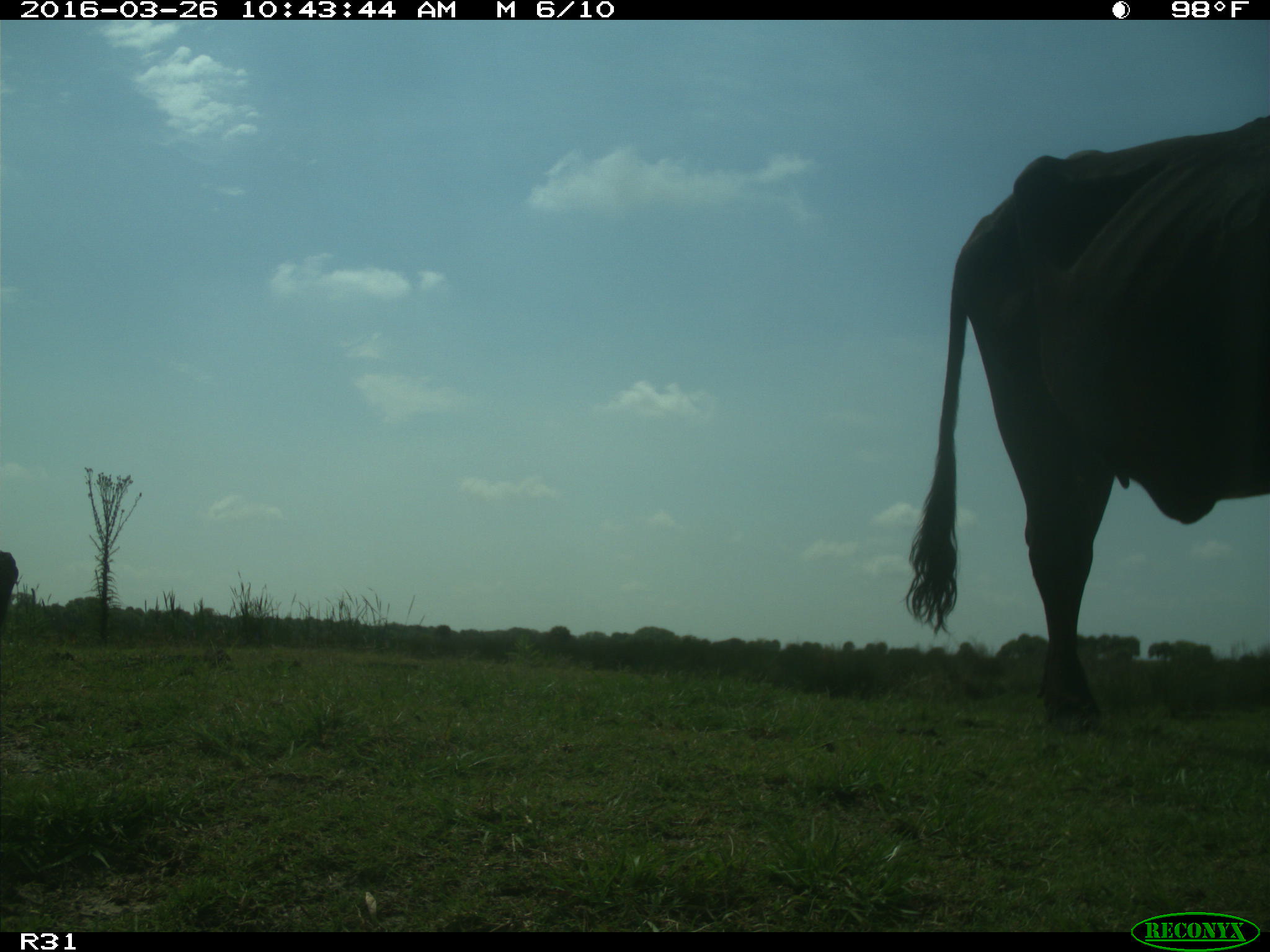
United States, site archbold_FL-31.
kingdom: Animalia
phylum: Chordata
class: Mammalia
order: Artiodactyla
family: Bovidae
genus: Bos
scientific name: Bos taurus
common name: domestic cow